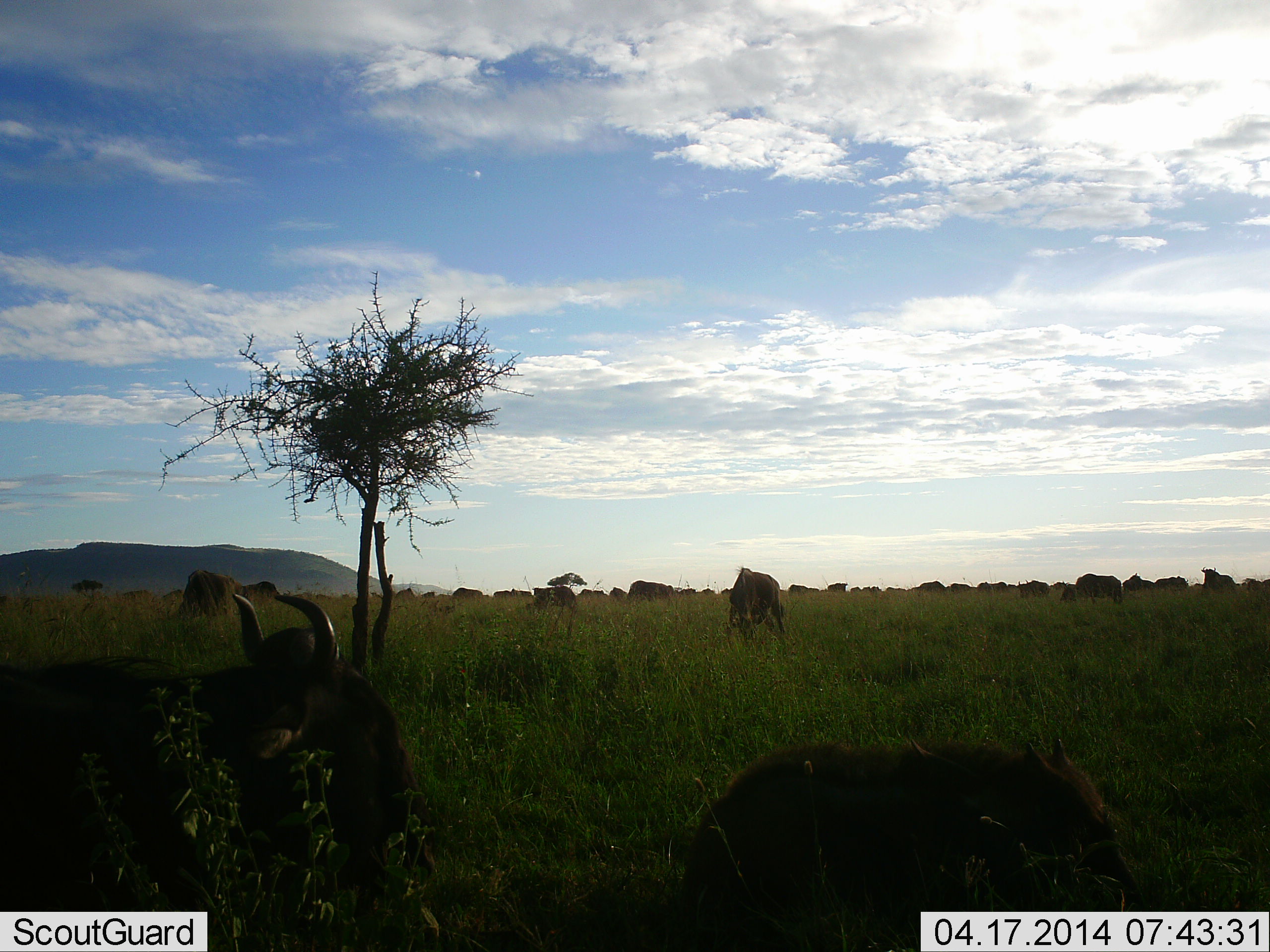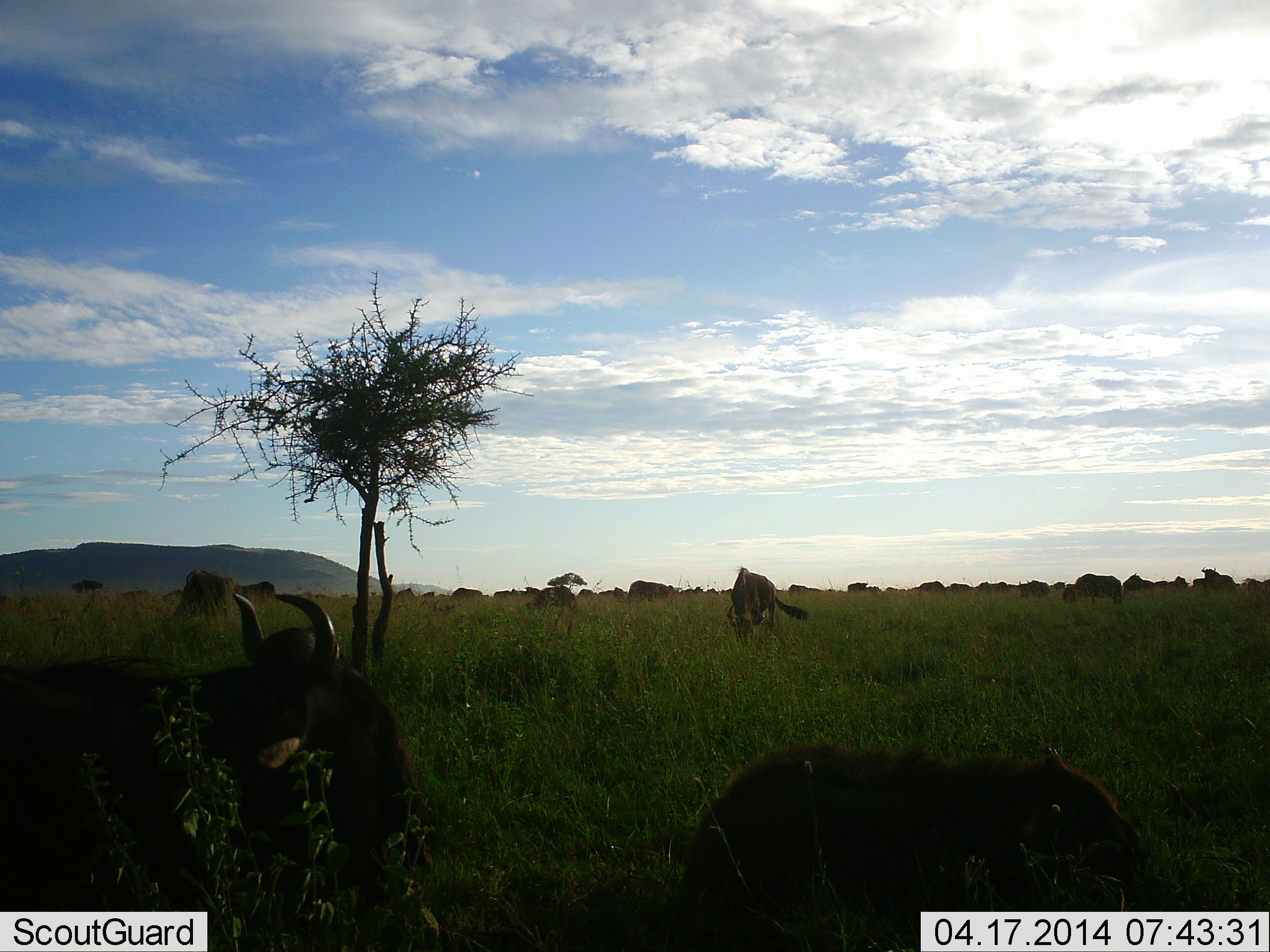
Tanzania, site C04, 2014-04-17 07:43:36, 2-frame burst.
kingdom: Animalia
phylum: Chordata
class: Mammalia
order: Artiodactyla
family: Bovidae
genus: Connochaetes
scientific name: Connochaetes taurinus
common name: blue wildebeest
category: wildebeest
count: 11-50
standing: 60%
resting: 60%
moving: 20%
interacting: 0%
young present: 20%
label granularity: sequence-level